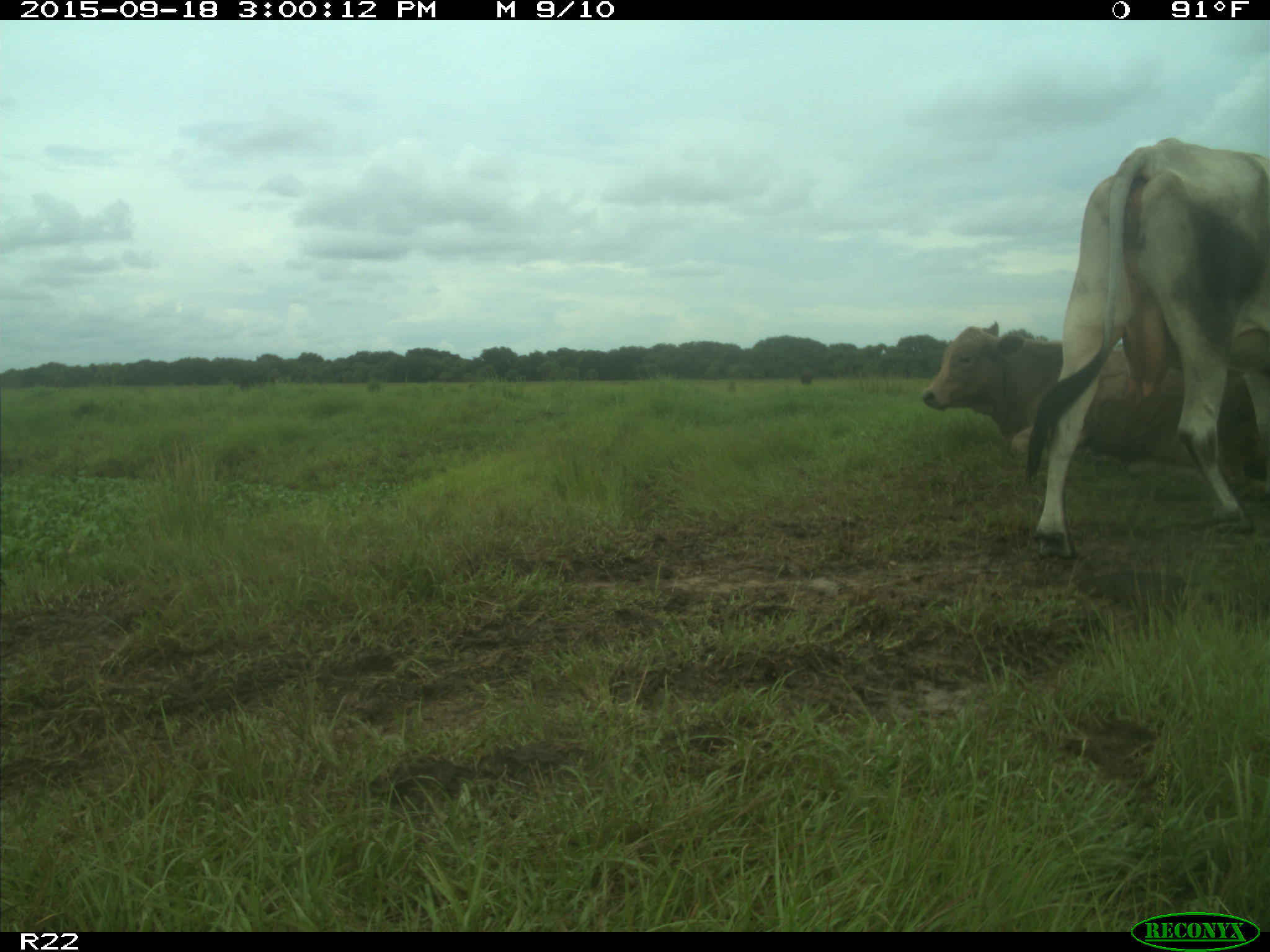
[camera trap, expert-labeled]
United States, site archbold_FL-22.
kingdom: Animalia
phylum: Chordata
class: Mammalia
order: Artiodactyla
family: Bovidae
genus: Bos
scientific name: Bos taurus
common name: domestic cow